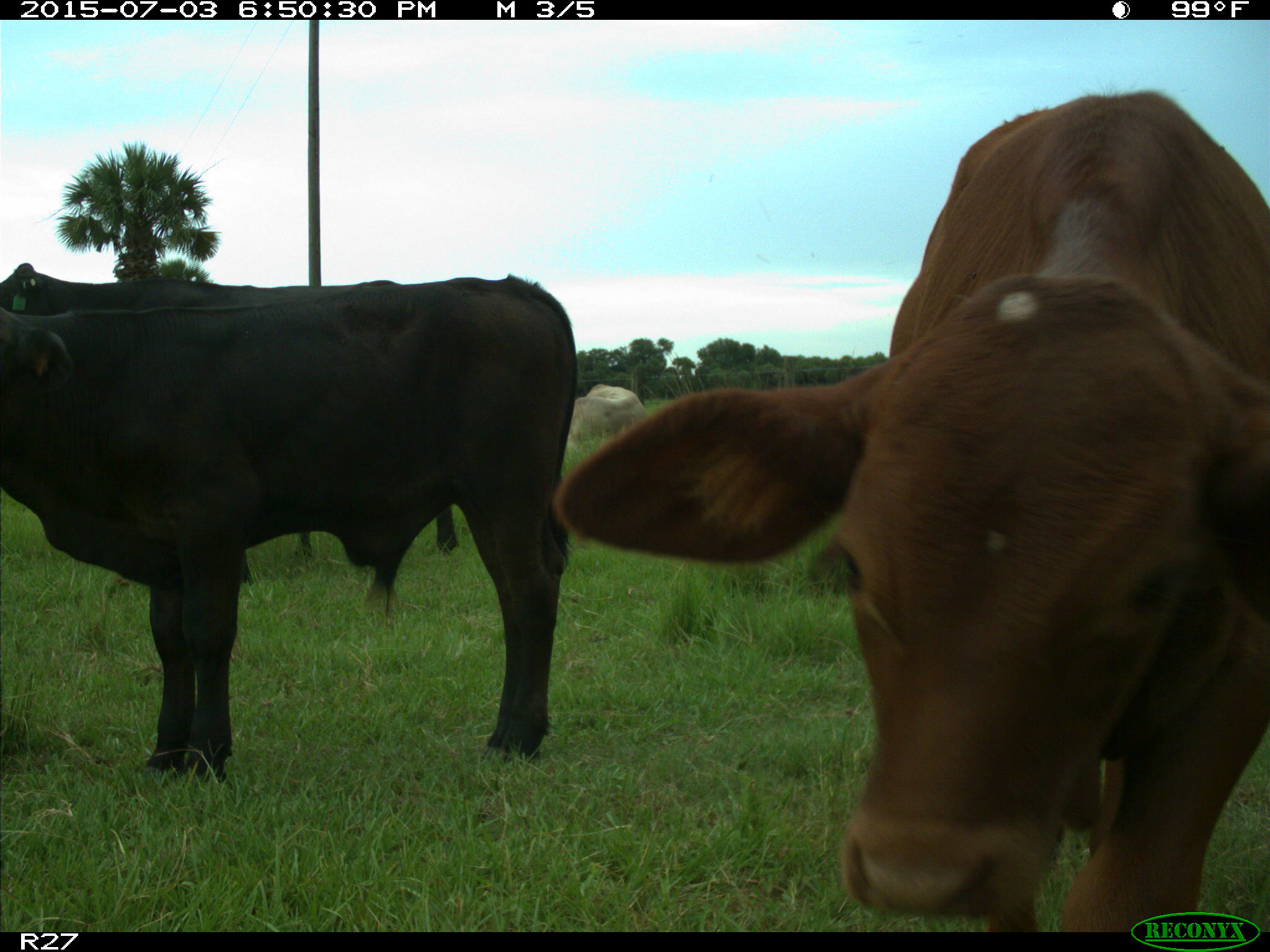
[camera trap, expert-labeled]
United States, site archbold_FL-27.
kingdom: Animalia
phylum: Chordata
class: Mammalia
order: Artiodactyla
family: Bovidae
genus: Bos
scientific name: Bos taurus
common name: domestic cow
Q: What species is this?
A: Bos taurus (domestic cow).